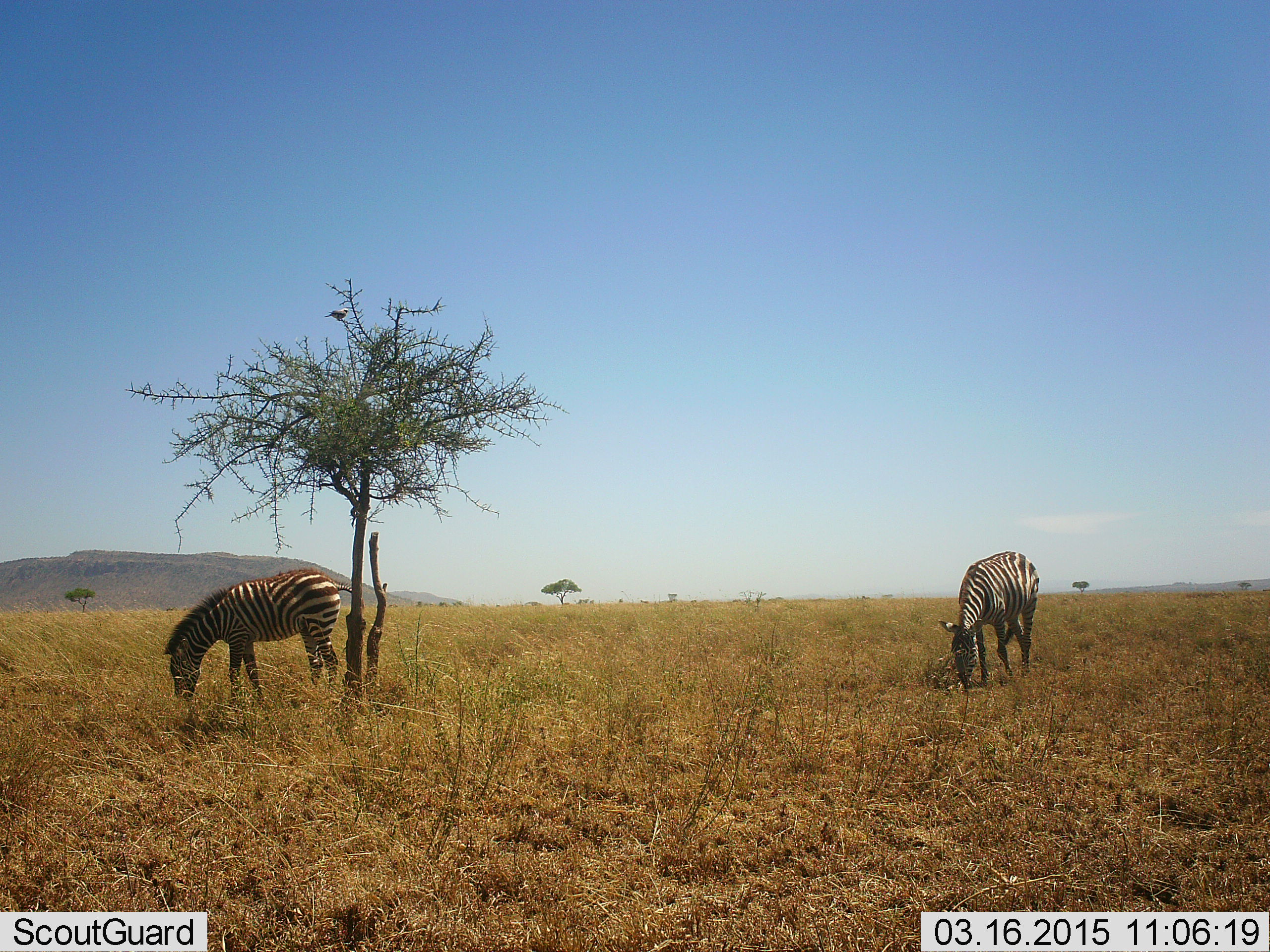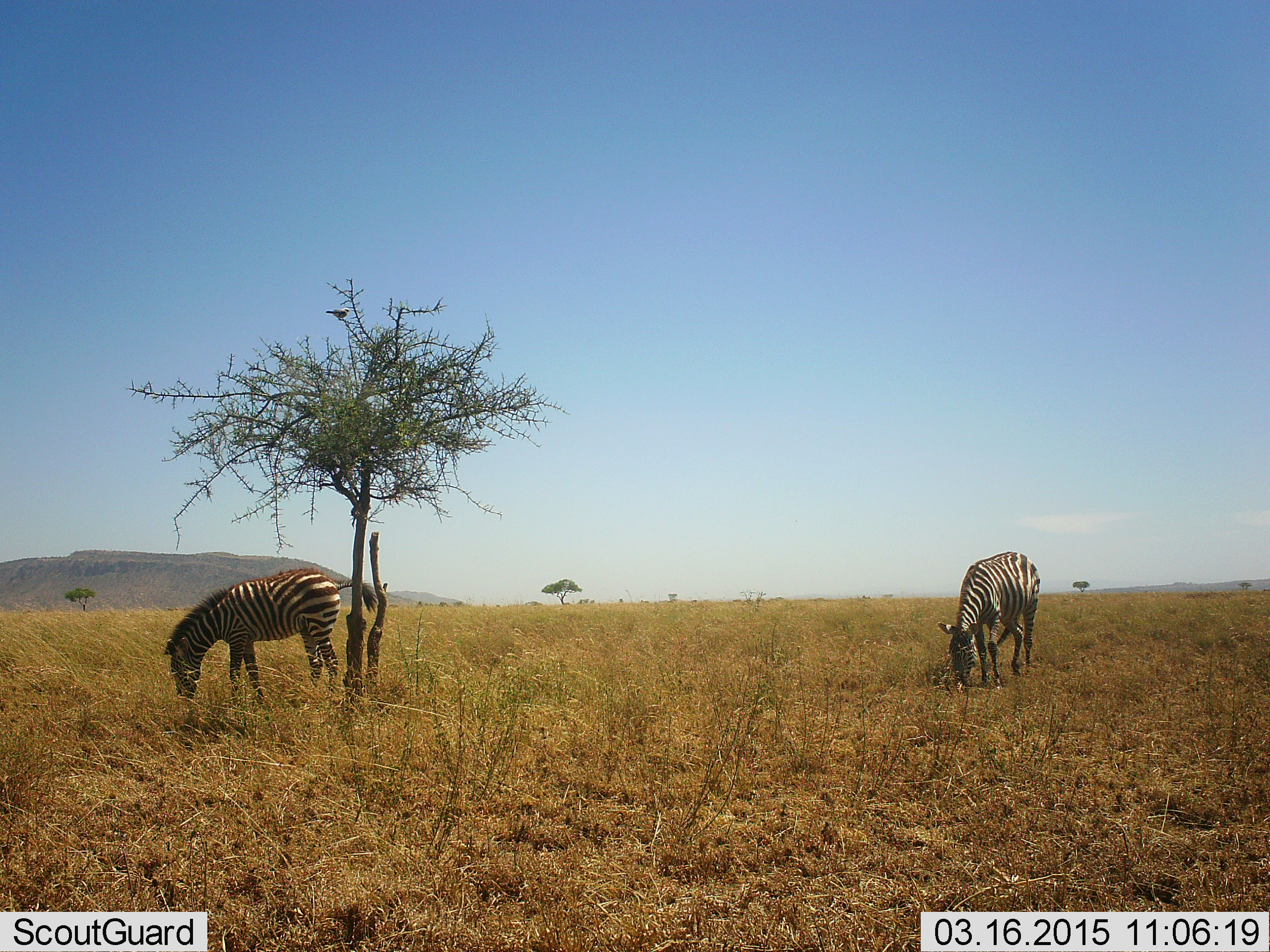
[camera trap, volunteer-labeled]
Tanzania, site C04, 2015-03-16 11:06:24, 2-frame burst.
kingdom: Animalia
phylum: Chordata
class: Mammalia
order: Perissodactyla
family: Equidae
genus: Equus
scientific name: Equus quagga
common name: plains zebra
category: zebra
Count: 2.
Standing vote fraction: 0%.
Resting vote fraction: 0%.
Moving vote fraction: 17%.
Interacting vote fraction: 0%.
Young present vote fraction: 8%.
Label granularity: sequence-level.